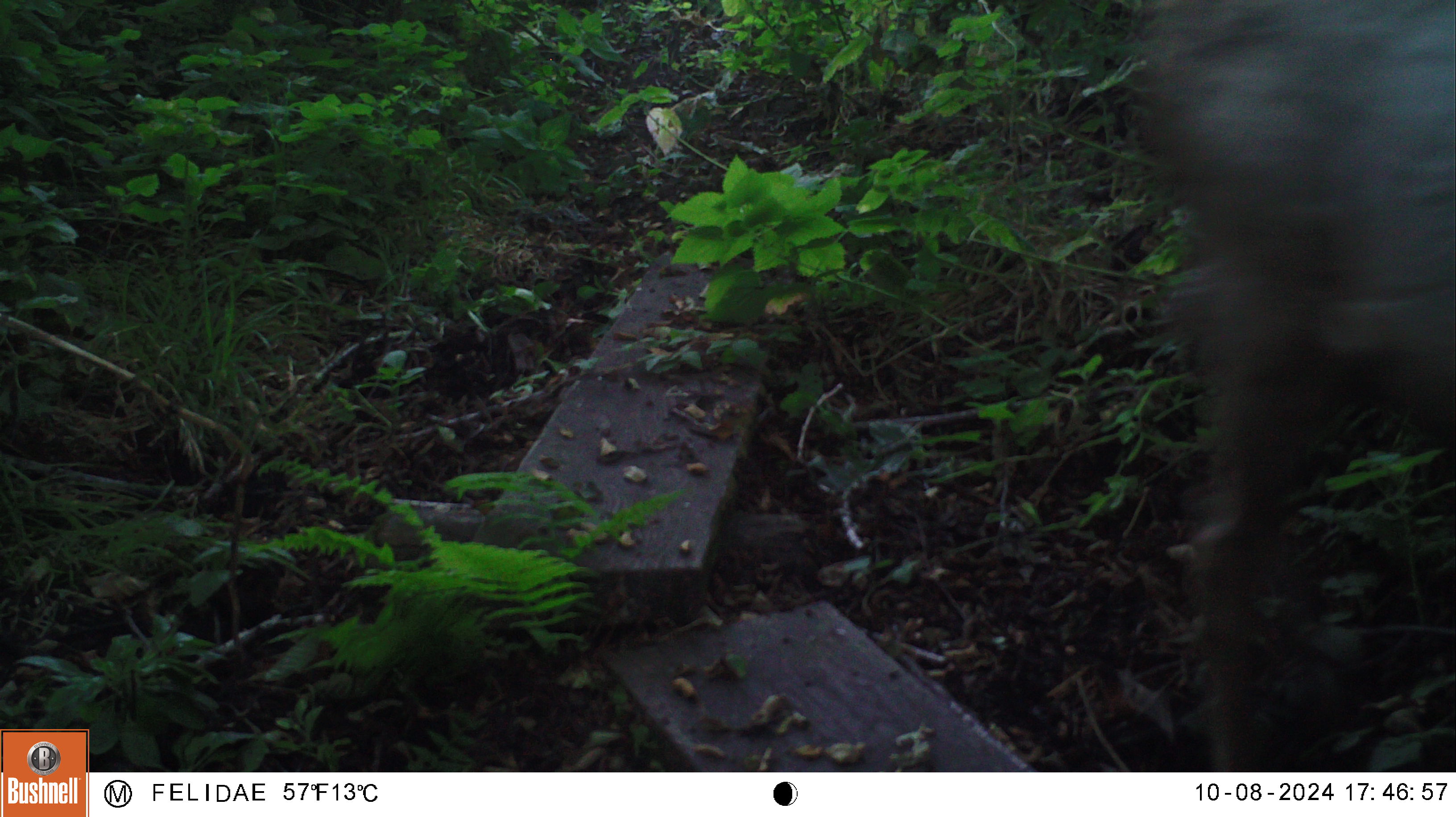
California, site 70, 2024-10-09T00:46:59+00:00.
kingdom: Animalia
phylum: Chordata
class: Mammalia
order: Artiodactyla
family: Cervidae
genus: Cervus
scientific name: Cervus canadensis nannodes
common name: tule elk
Tule elk (Cervus canadensis nannodes).